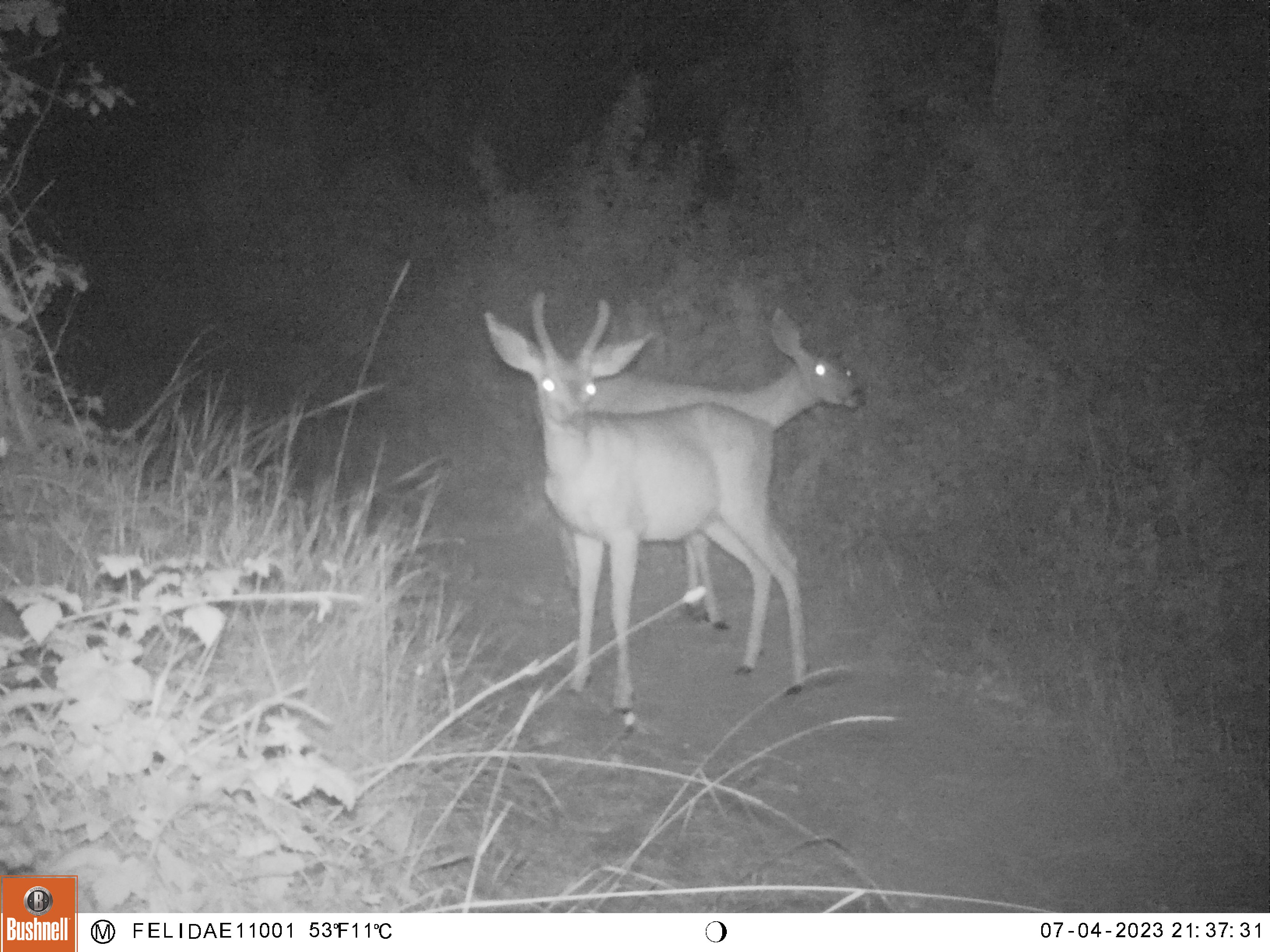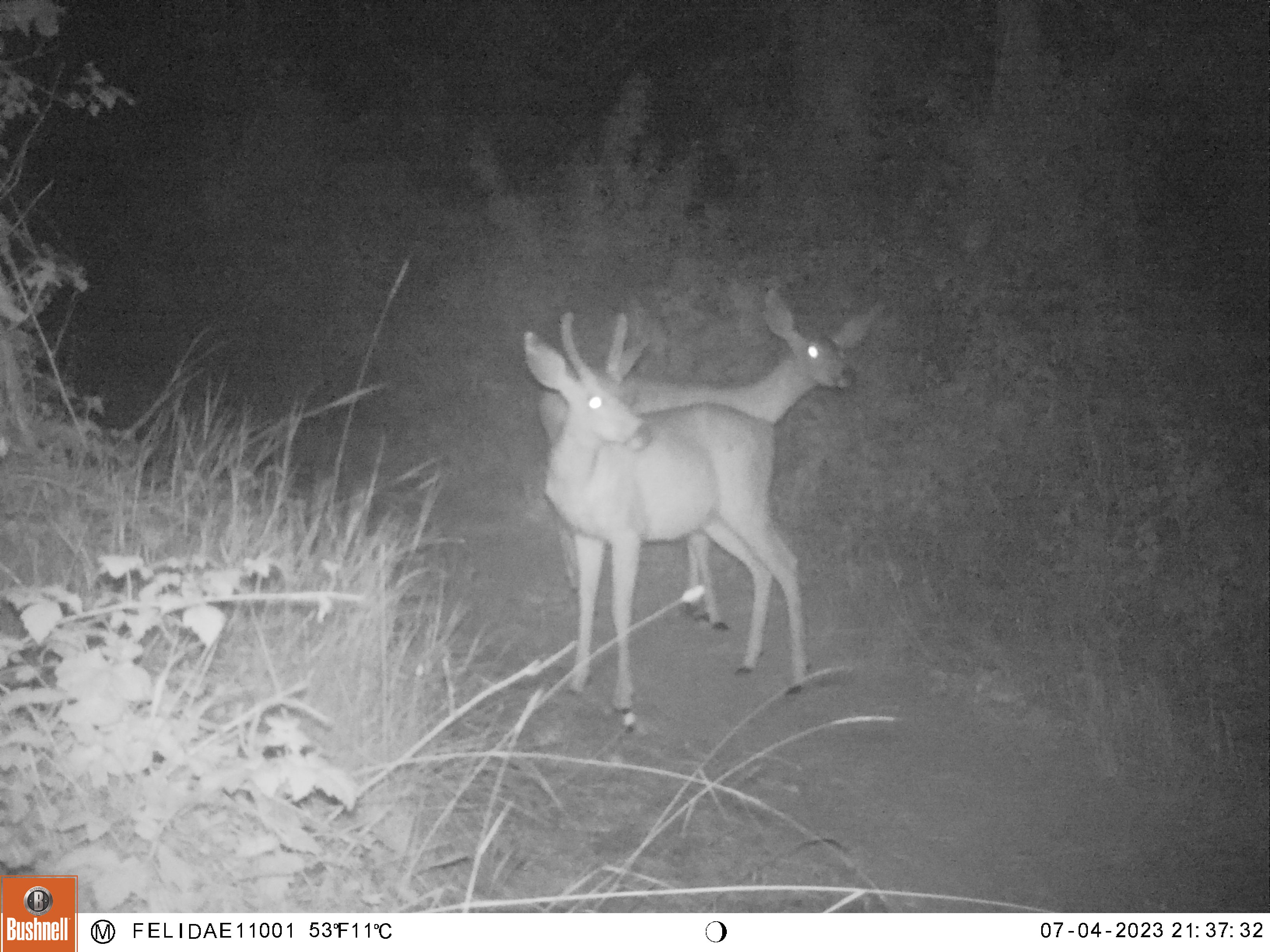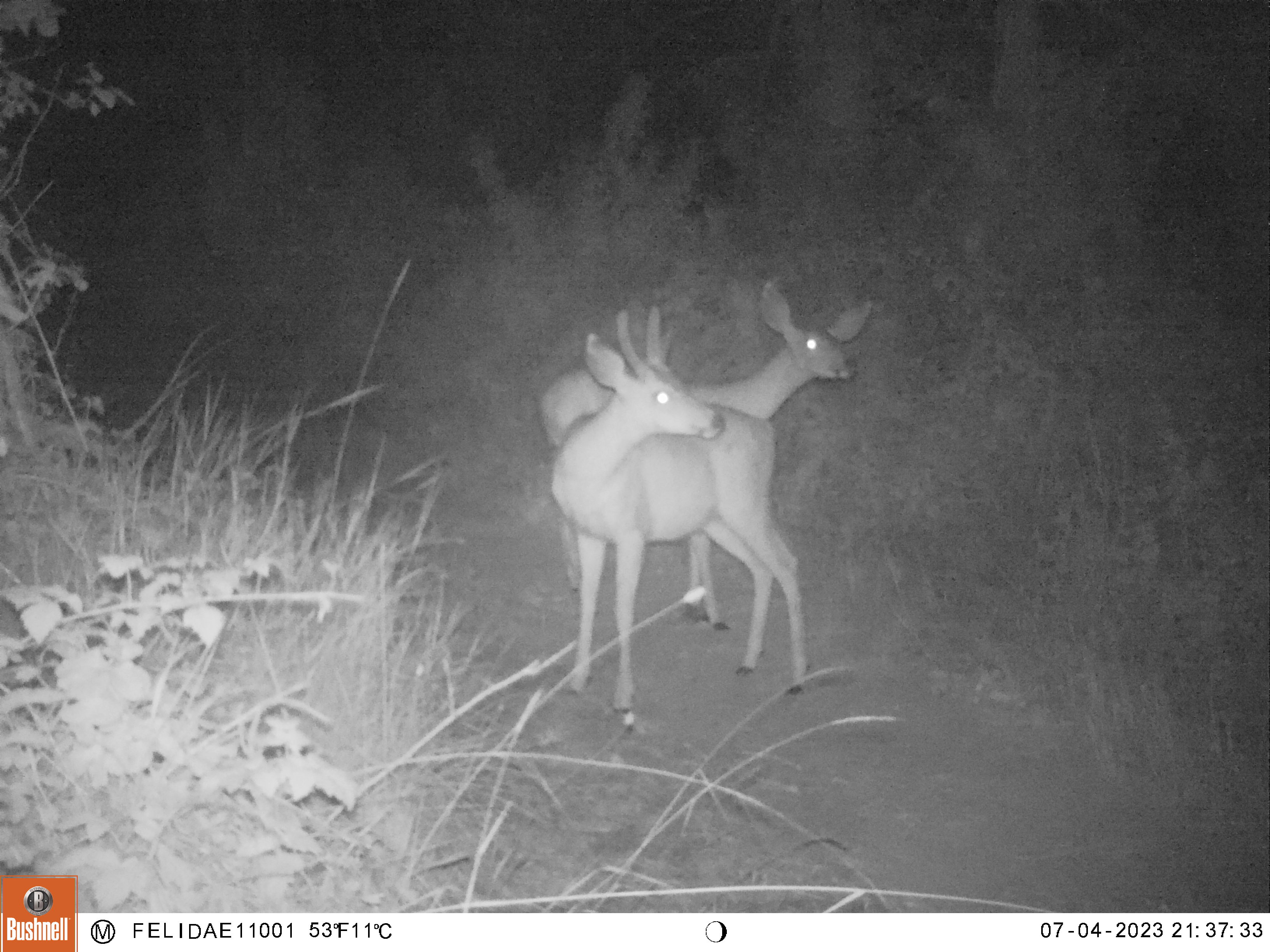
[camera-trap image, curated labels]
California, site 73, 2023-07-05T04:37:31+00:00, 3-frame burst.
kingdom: Animalia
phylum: Chordata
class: Mammalia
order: Artiodactyla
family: Cervidae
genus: Odocoileus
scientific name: Odocoileus hemionus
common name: mule deer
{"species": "mule deer (Odocoileus hemionus)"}